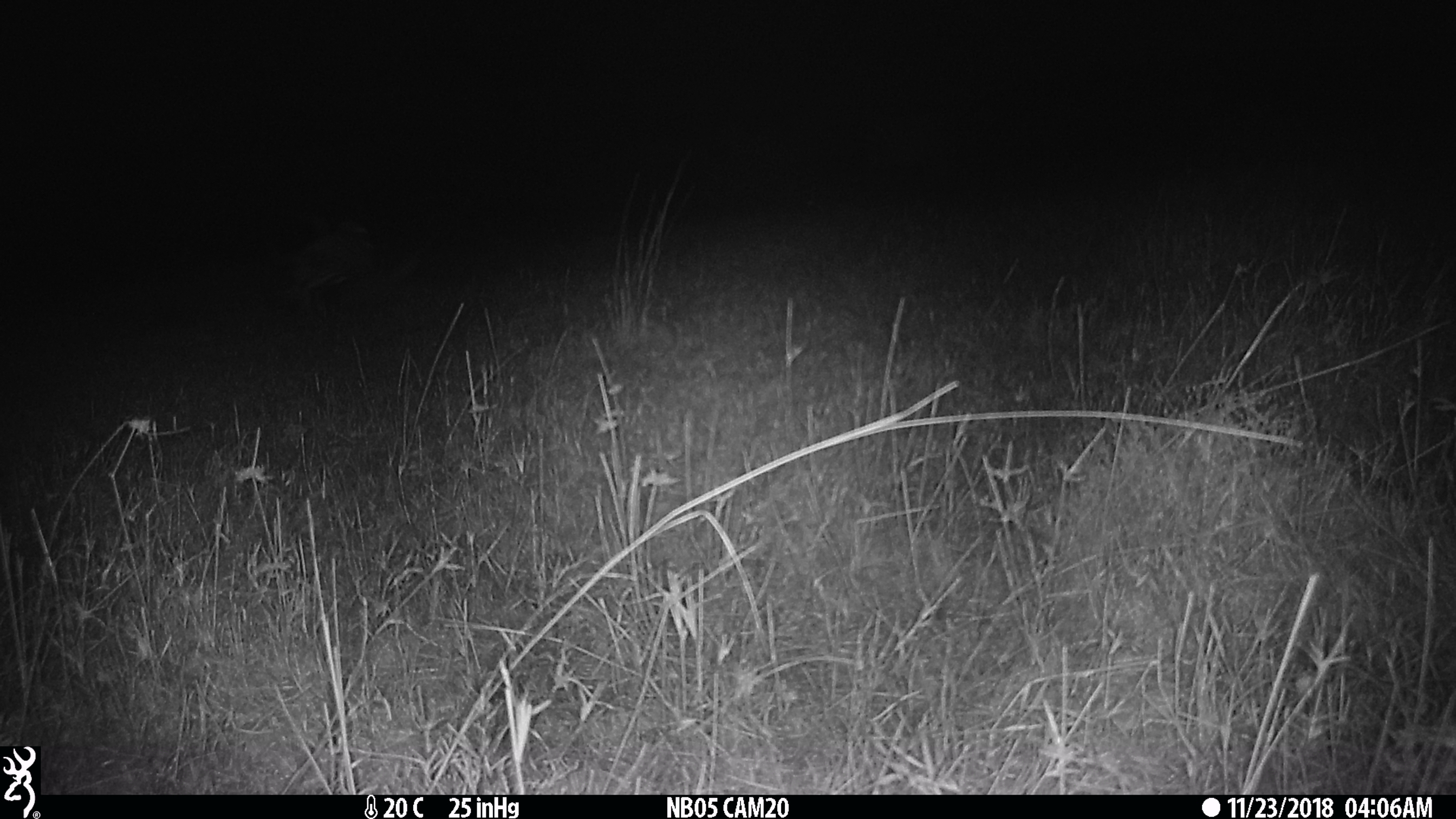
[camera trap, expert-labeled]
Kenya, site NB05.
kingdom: Animalia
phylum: Chordata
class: Mammalia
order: Perissodactyla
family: Equidae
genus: Equus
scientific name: Equus quagga burchellii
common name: burchell's zebra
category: zebra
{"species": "zebra (burchell's zebra) (Equus quagga burchellii)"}